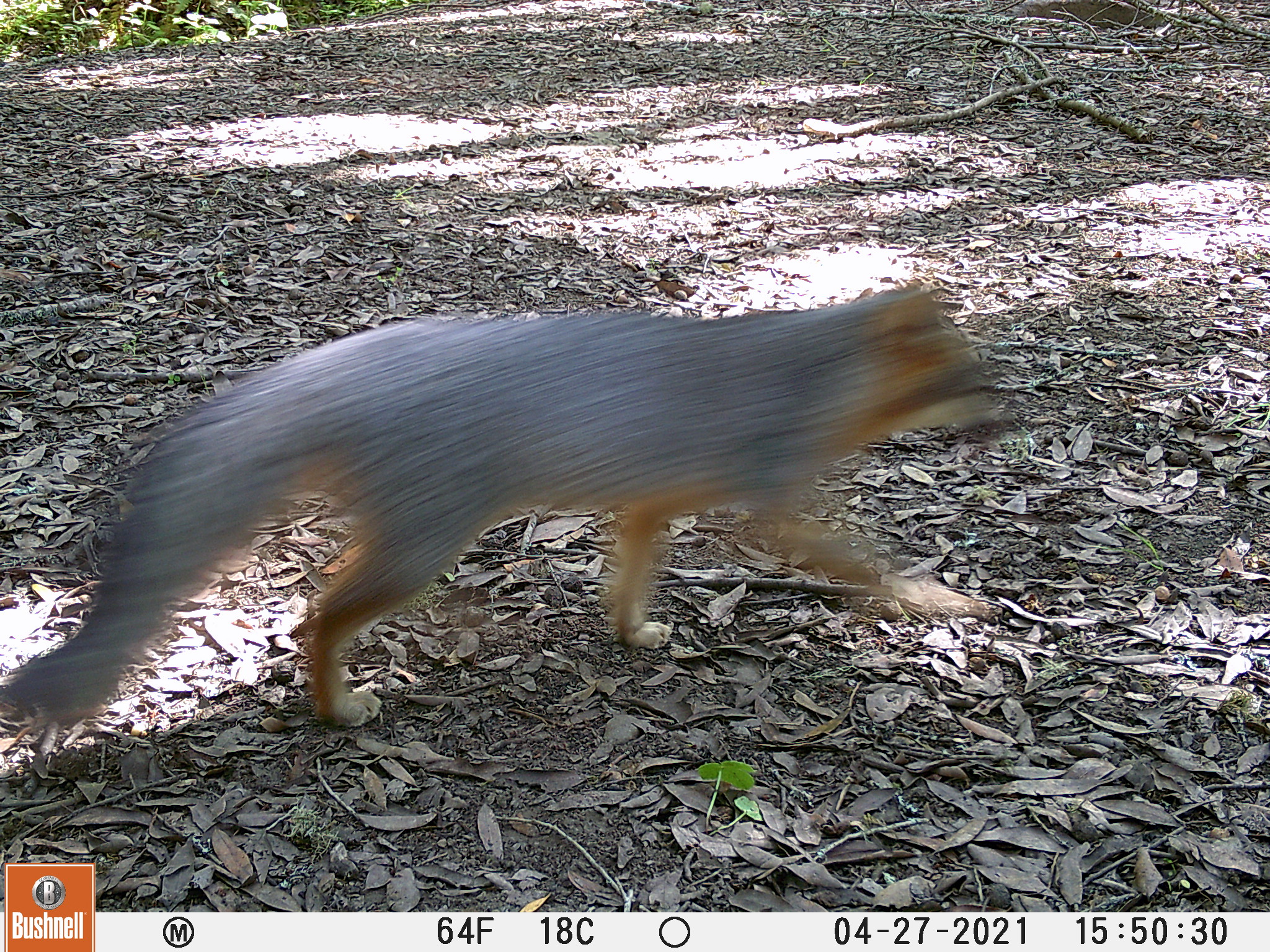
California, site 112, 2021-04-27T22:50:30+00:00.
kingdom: Animalia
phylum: Chordata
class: Mammalia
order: Carnivora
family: Canidae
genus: Urocyon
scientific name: Urocyon cinereoargenteus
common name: gray fox